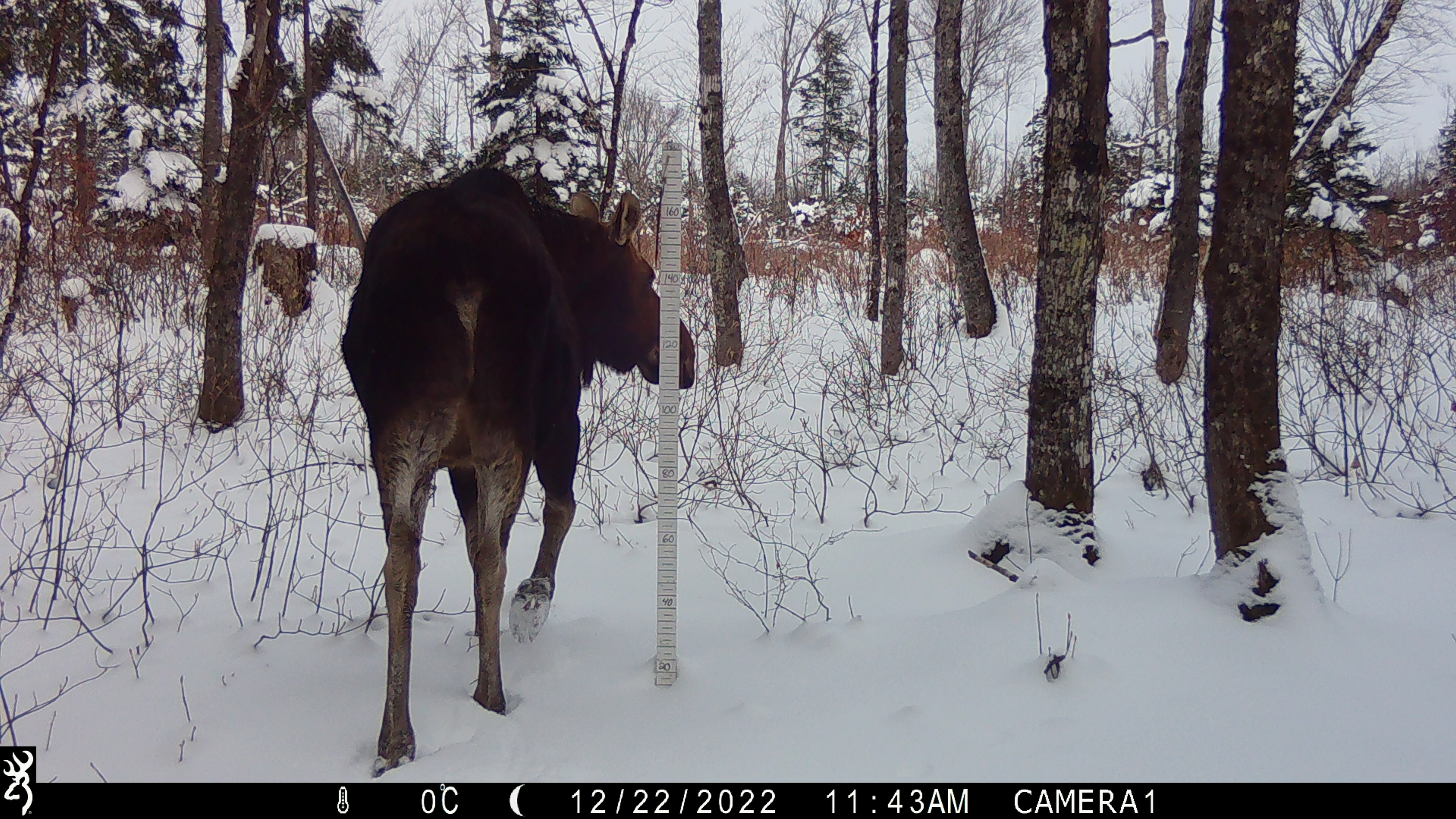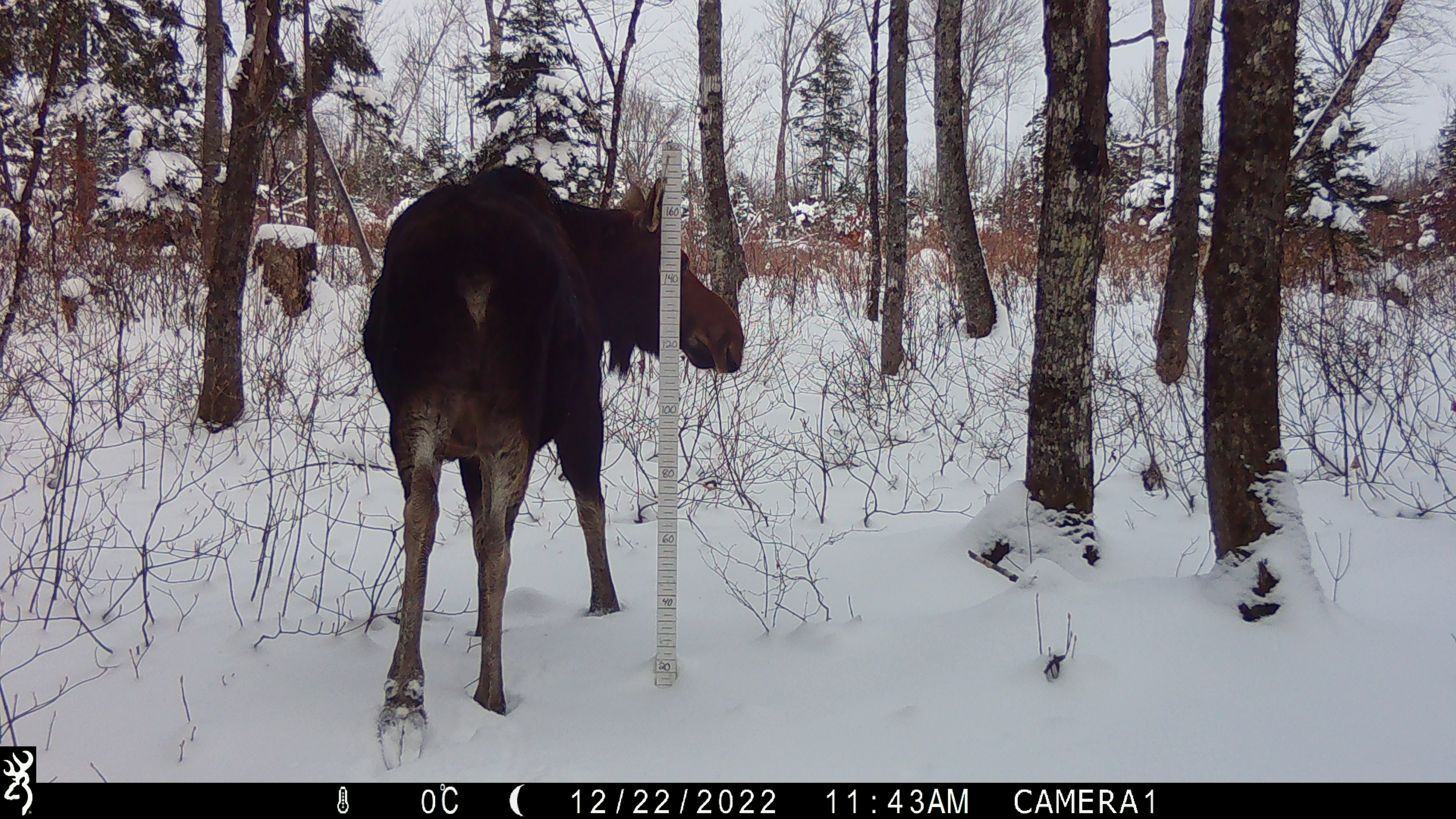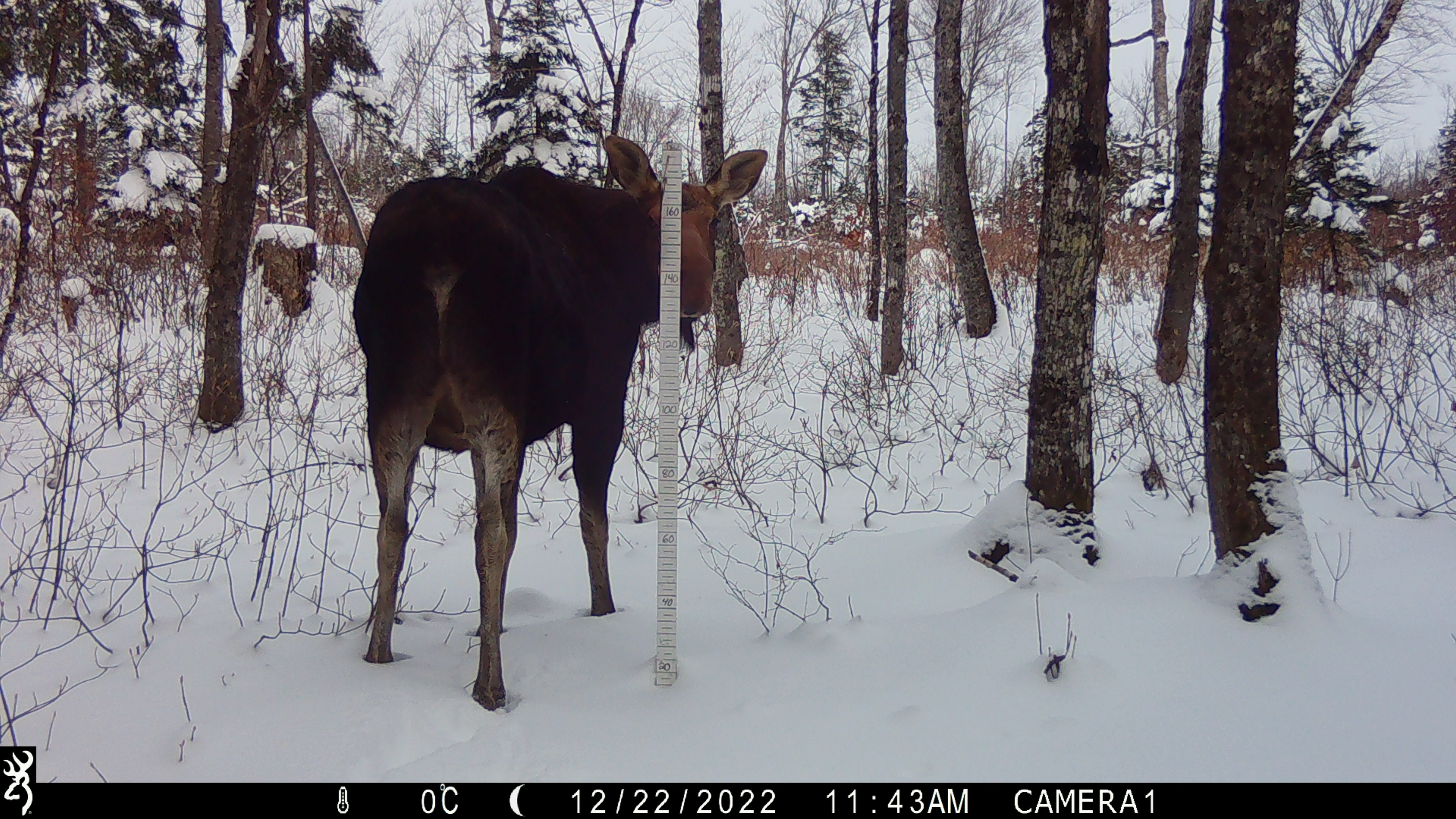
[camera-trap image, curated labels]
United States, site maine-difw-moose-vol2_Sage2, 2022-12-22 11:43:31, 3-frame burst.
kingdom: Animalia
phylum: Chordata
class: Mammalia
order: Artiodactyla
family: Cervidae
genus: Alces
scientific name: Alces alces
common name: moose